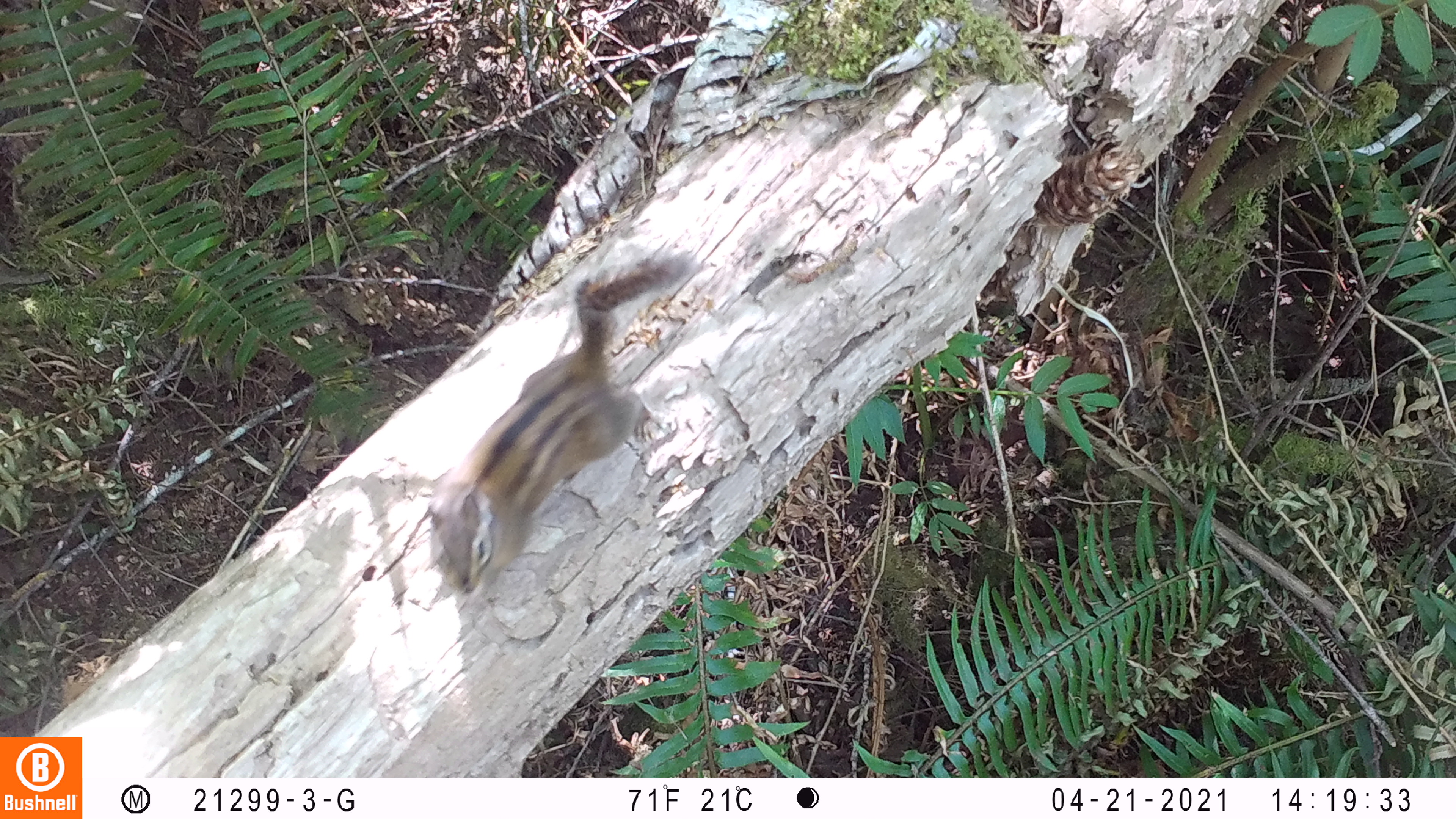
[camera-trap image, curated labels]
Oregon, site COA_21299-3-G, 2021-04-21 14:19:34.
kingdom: Animalia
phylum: Chordata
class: Mammalia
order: Rodentia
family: Sciuridae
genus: Neotamias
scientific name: Neotamias townsendii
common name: townsend's chipmunk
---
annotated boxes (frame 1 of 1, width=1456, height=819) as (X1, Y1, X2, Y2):
townsend's chipmunk: (417, 254, 693, 596)